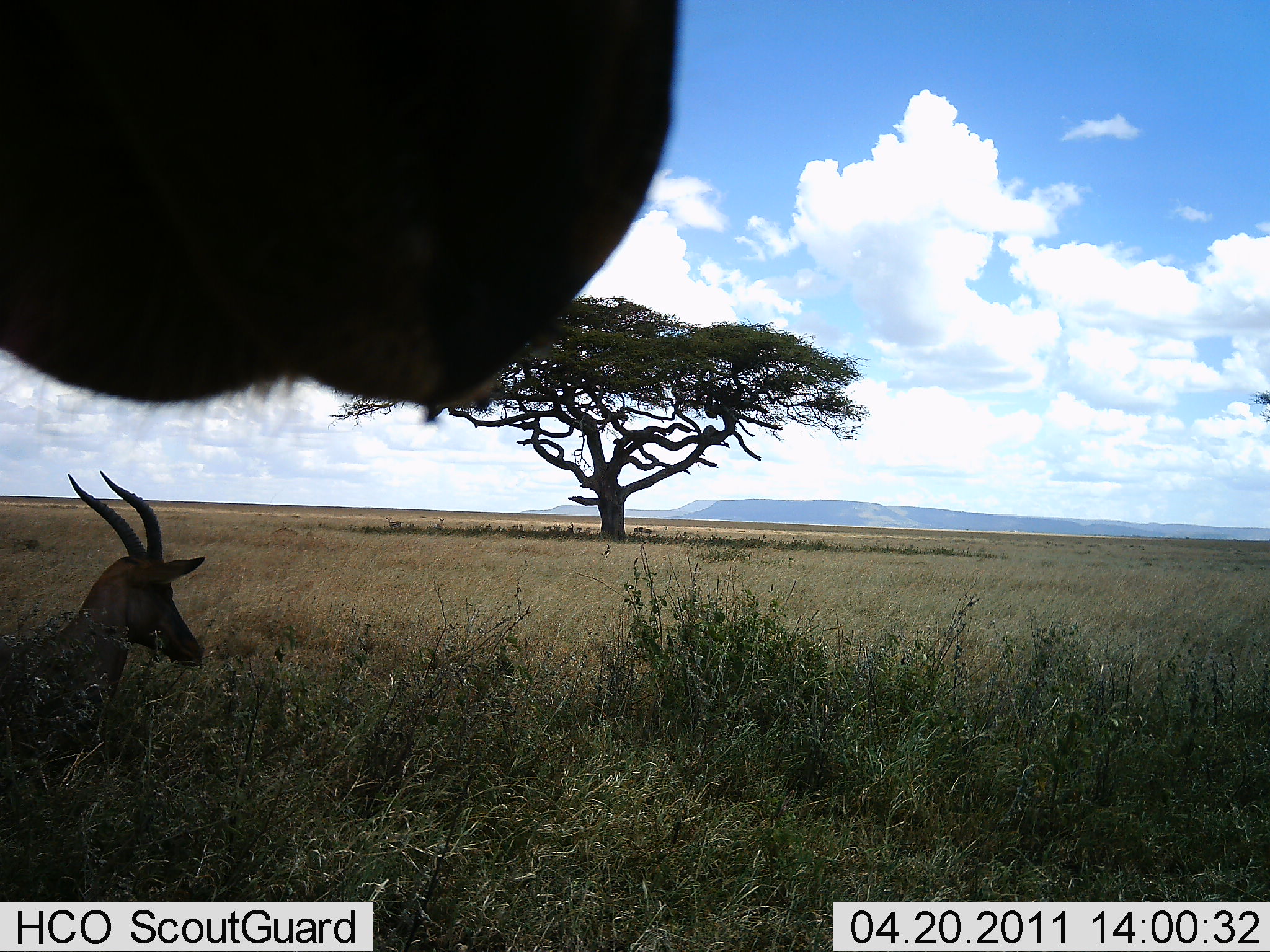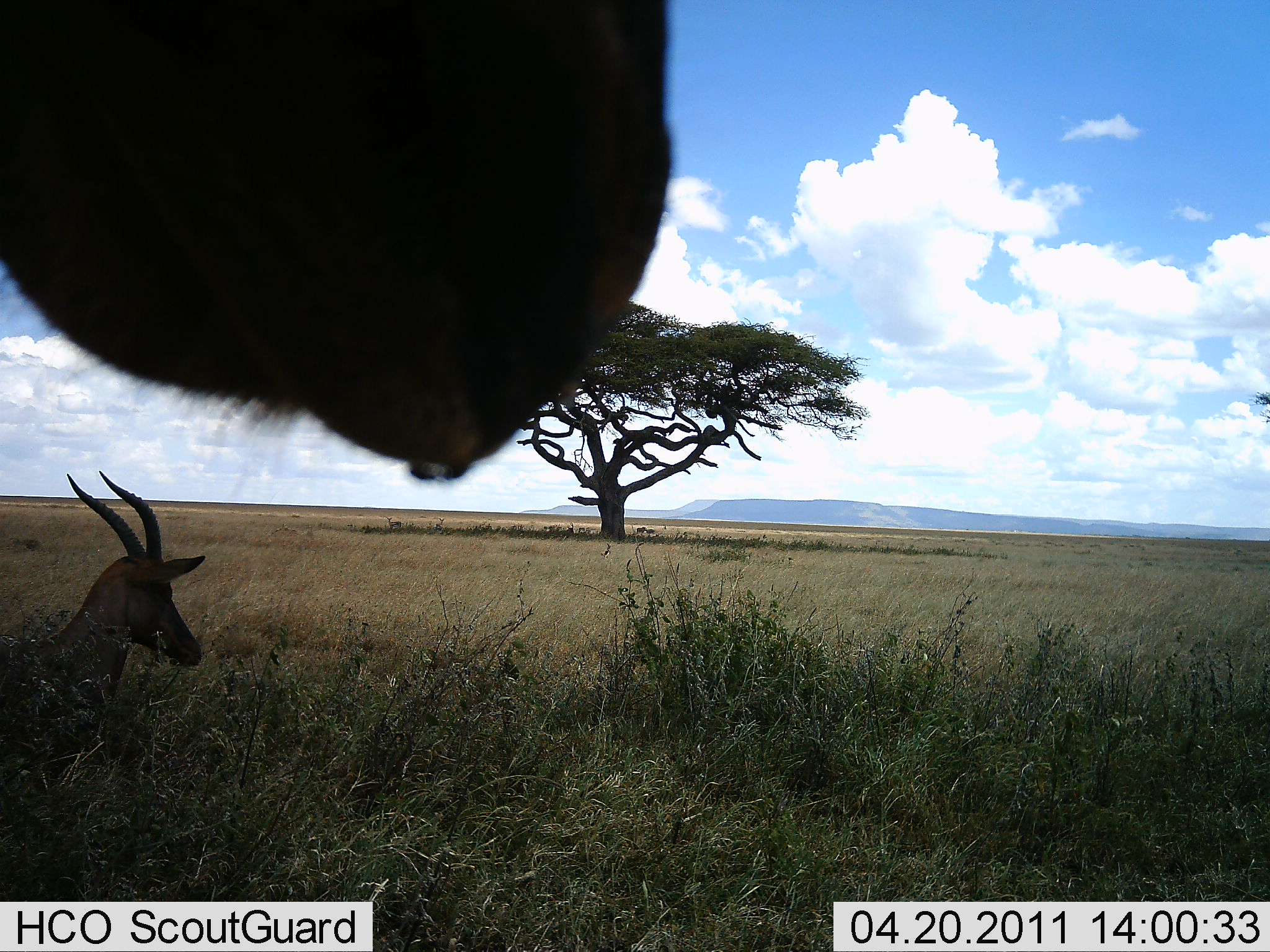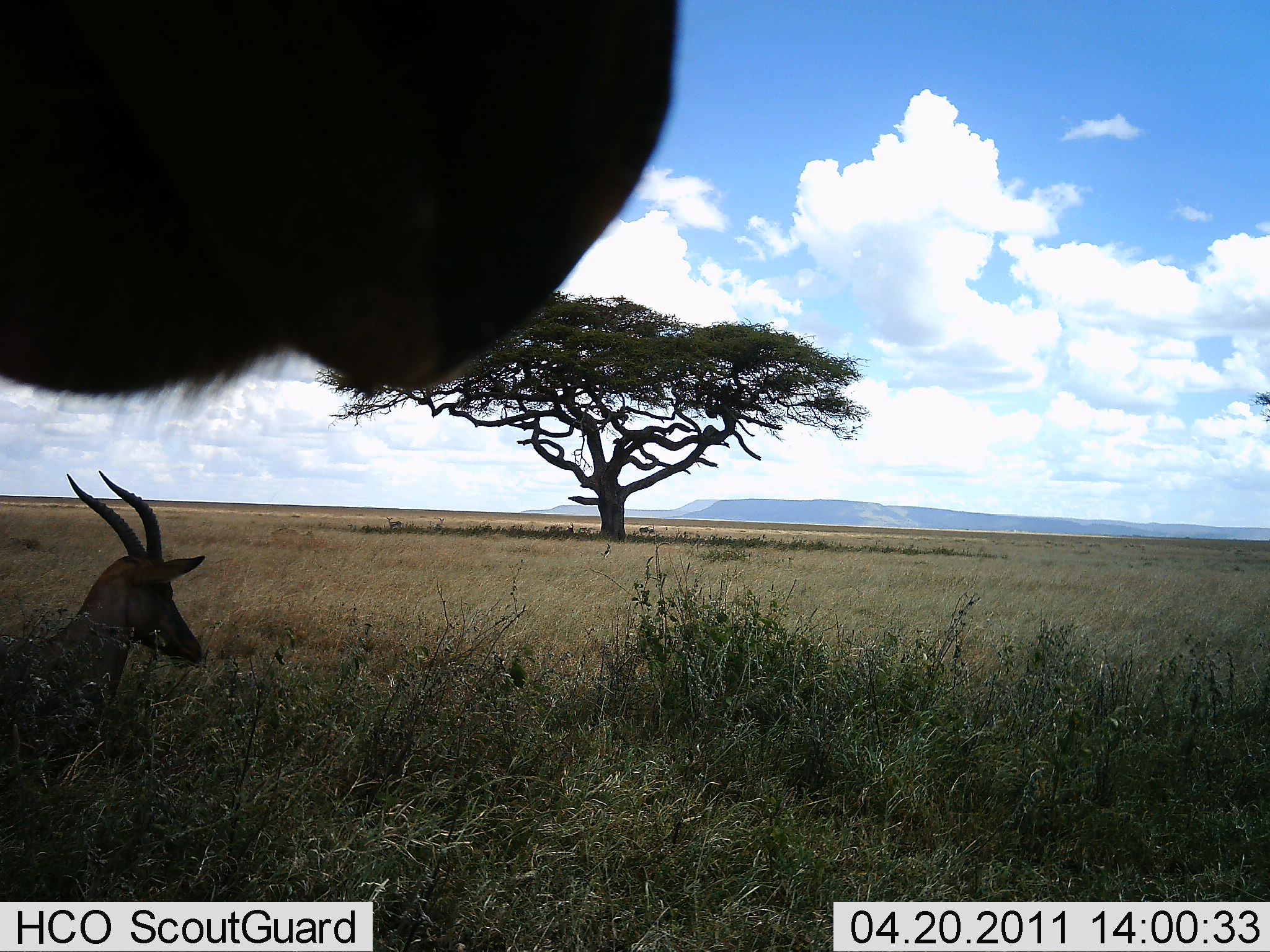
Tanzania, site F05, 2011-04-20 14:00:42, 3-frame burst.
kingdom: Animalia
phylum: Chordata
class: Mammalia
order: Artiodactyla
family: Bovidae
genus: Eudorcas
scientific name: Eudorcas thomsonii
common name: thomson's gazelle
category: gazellethomsons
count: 2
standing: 67%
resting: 56%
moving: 0%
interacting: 0%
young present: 0%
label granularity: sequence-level